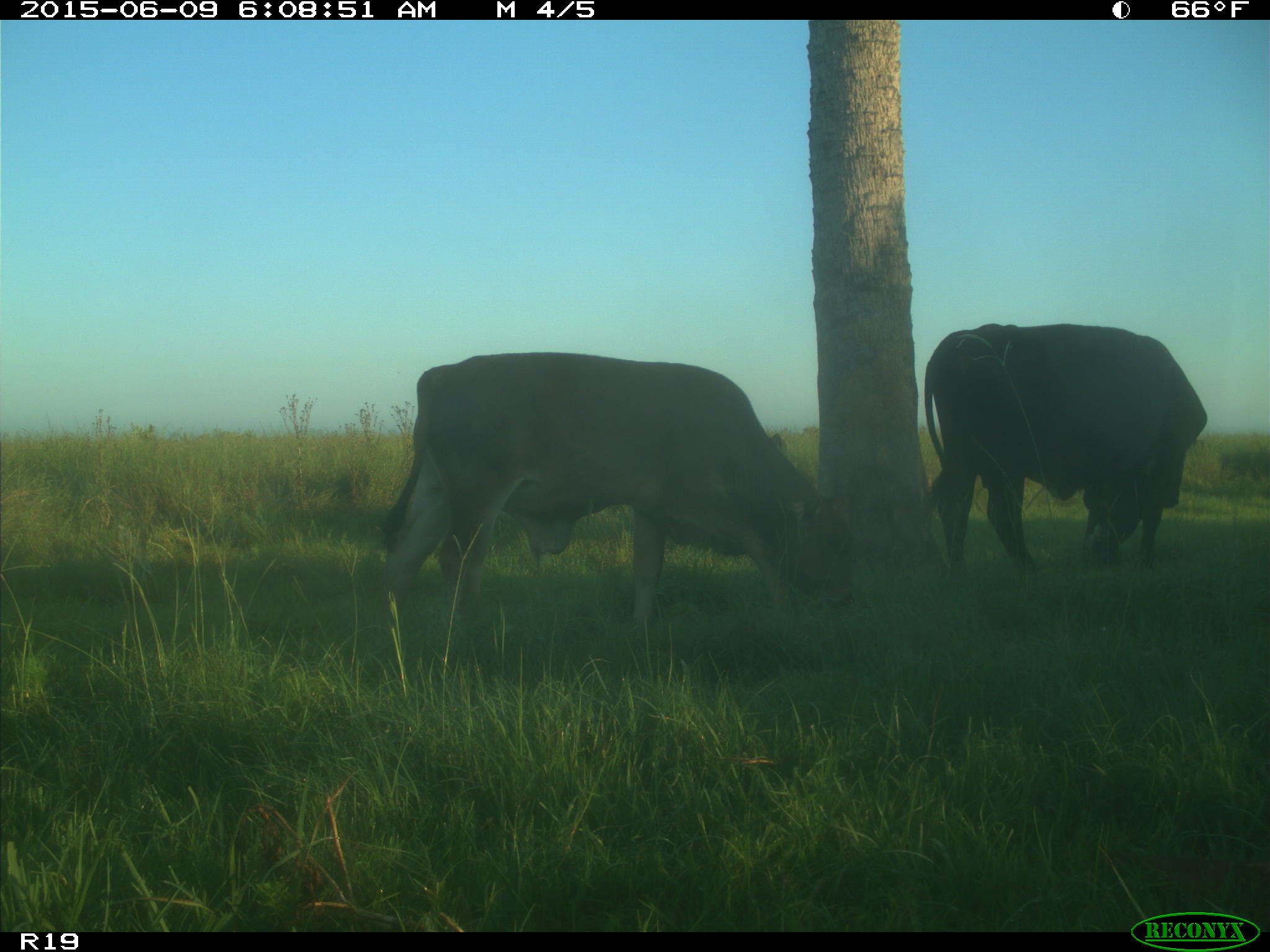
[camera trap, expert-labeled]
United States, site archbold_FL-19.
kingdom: Animalia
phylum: Chordata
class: Mammalia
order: Artiodactyla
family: Bovidae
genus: Bos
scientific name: Bos taurus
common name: domestic cow